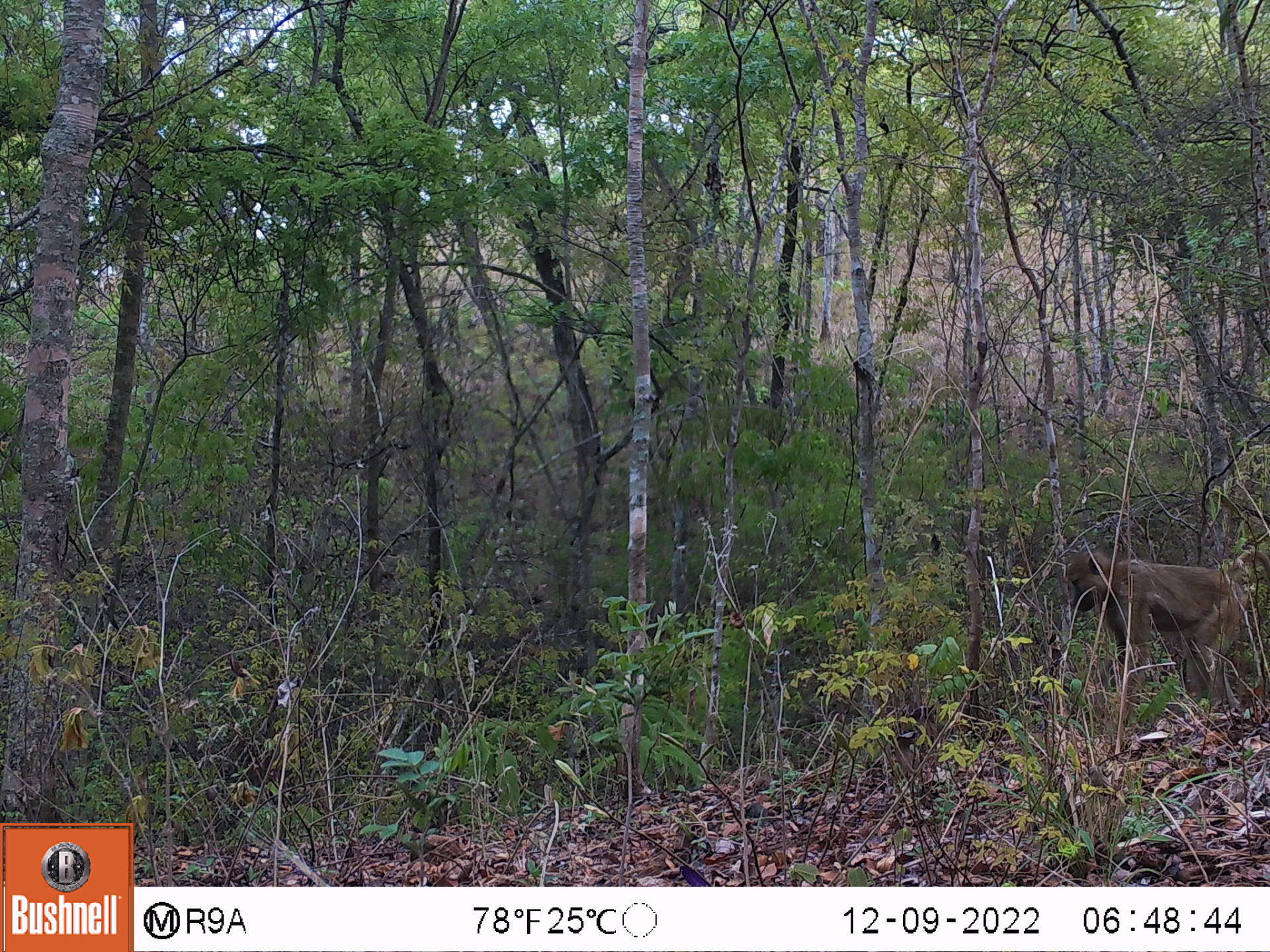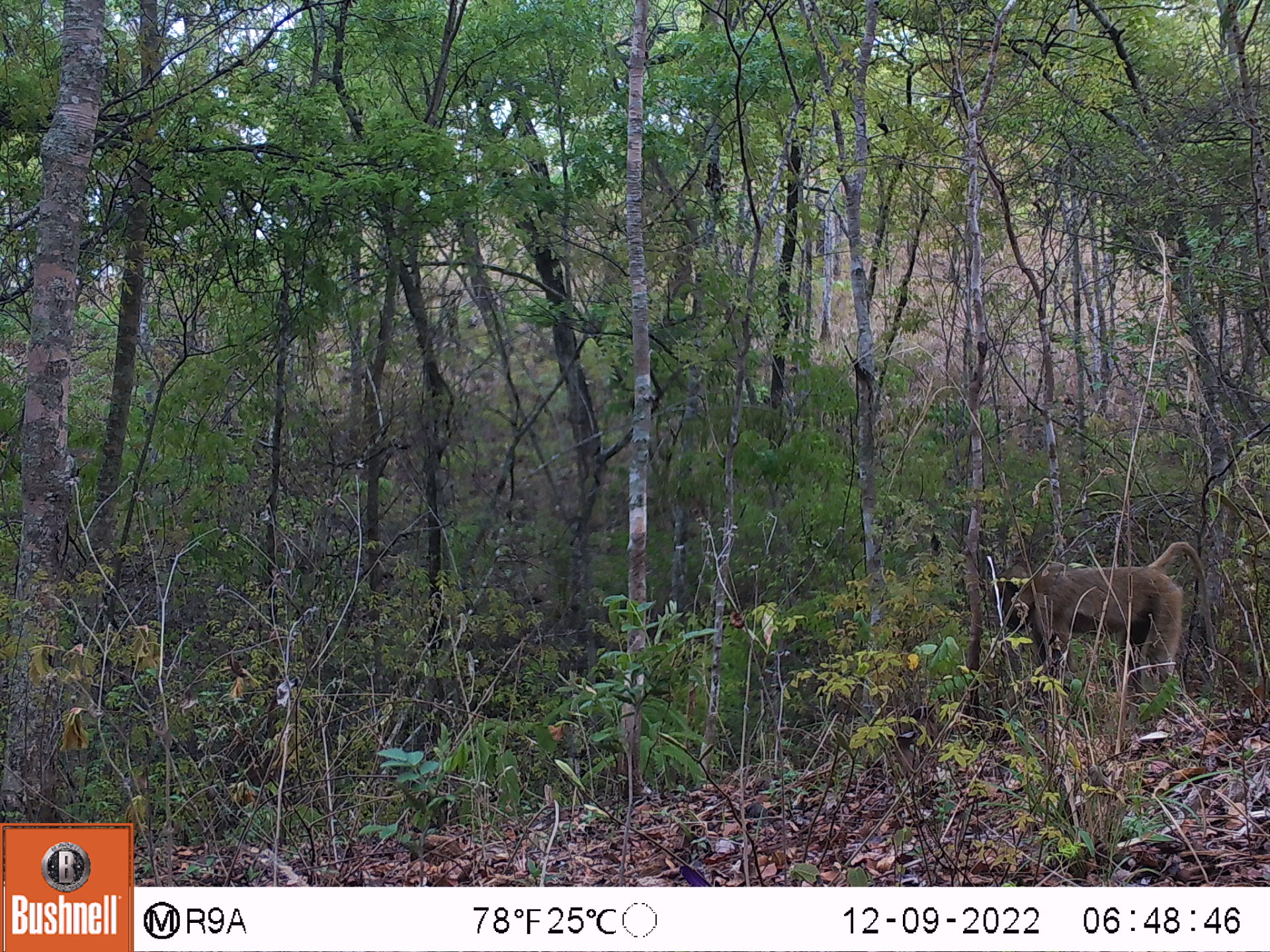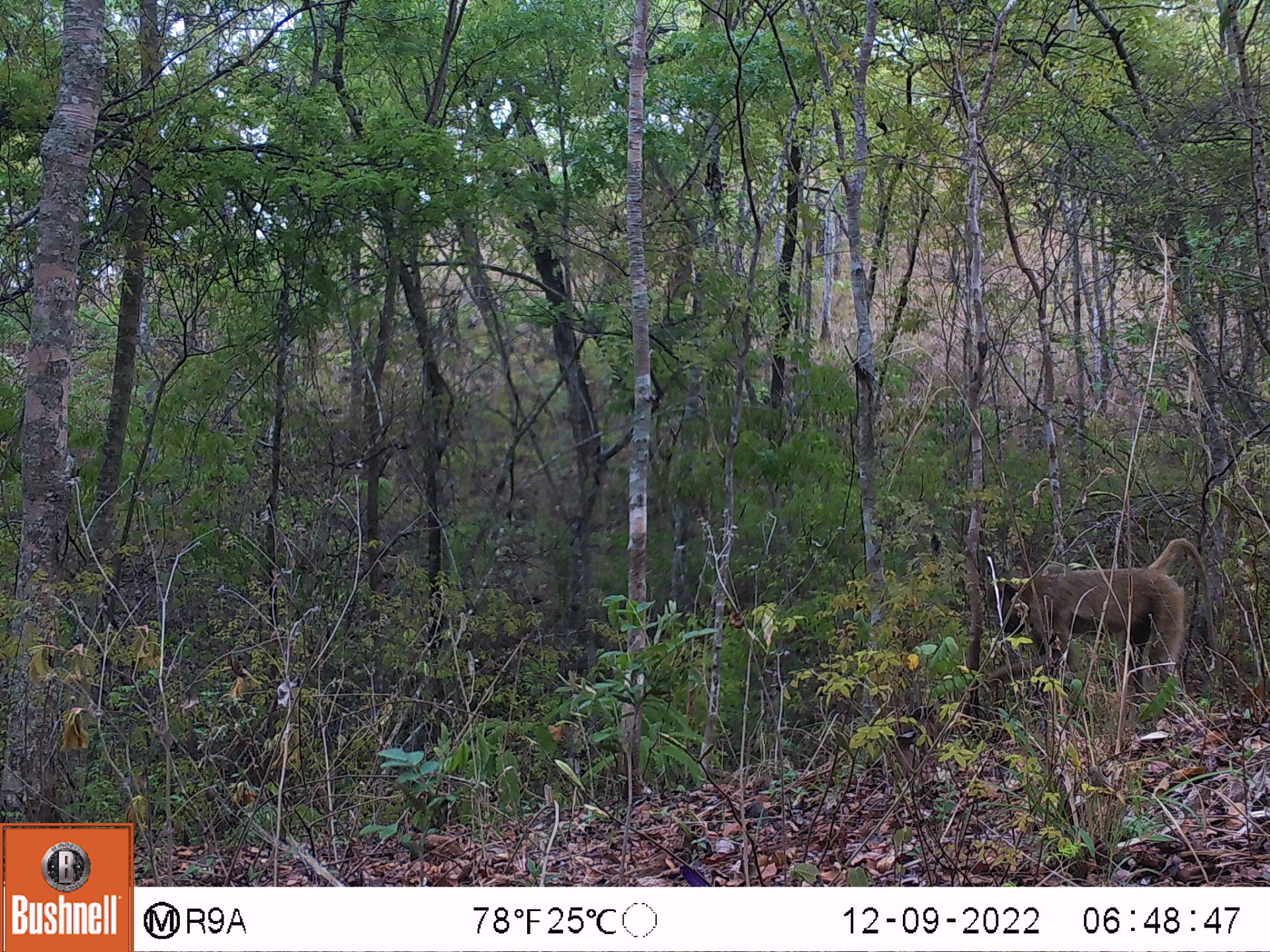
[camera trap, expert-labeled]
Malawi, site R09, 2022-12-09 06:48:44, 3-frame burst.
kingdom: Animalia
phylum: Chordata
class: Mammalia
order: Primates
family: Cercopithecidae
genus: Papio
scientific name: Papio cynocephalus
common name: yellow baboon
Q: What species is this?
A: Yellow baboon (Papio cynocephalus).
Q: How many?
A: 1.